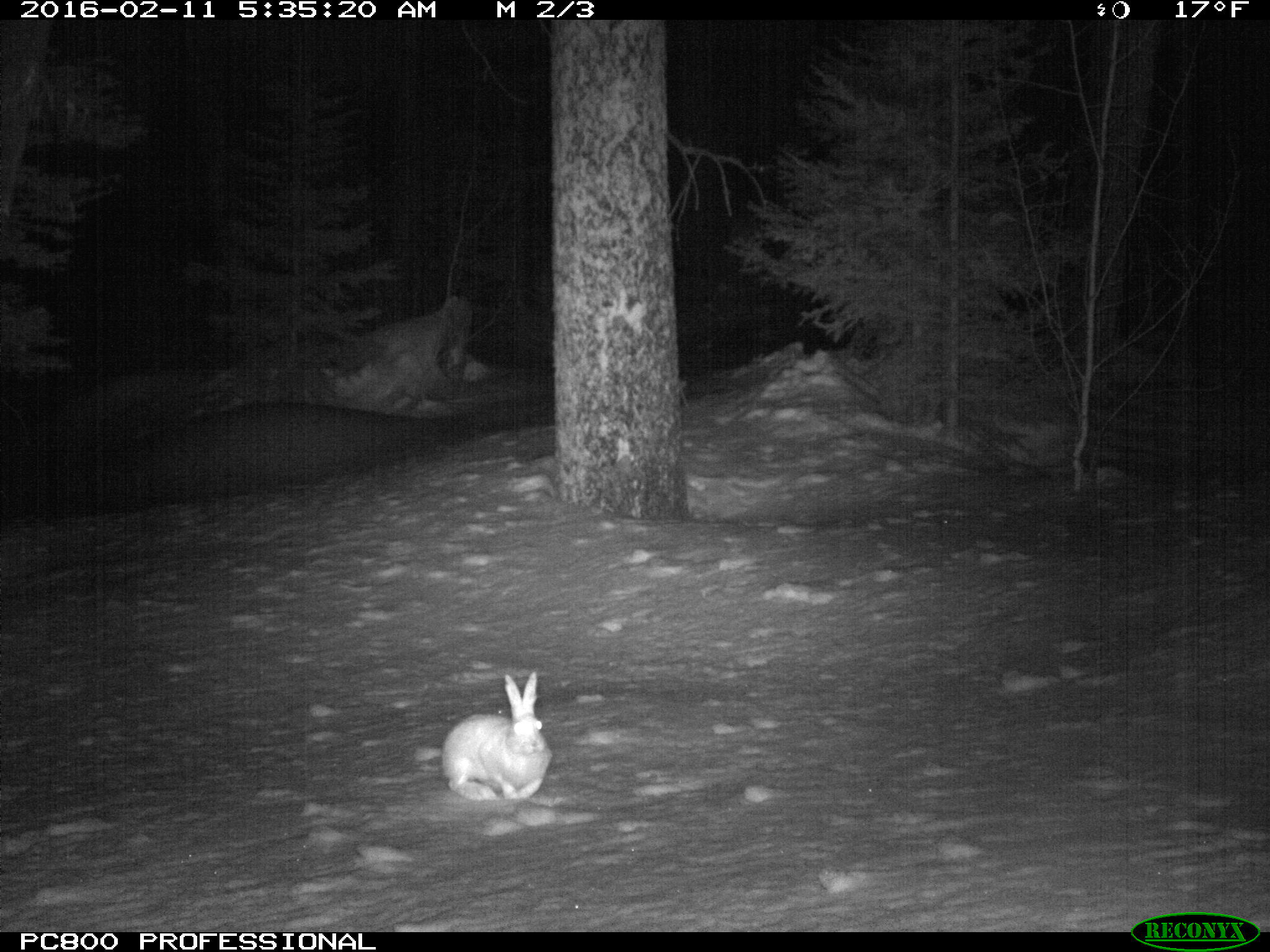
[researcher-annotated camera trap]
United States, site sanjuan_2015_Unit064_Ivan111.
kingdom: Animalia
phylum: Chordata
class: Mammalia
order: Lagomorpha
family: Leporidae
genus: Lepus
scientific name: Lepus americanus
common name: snowshoe hare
Lepus americanus (snowshoe hare).